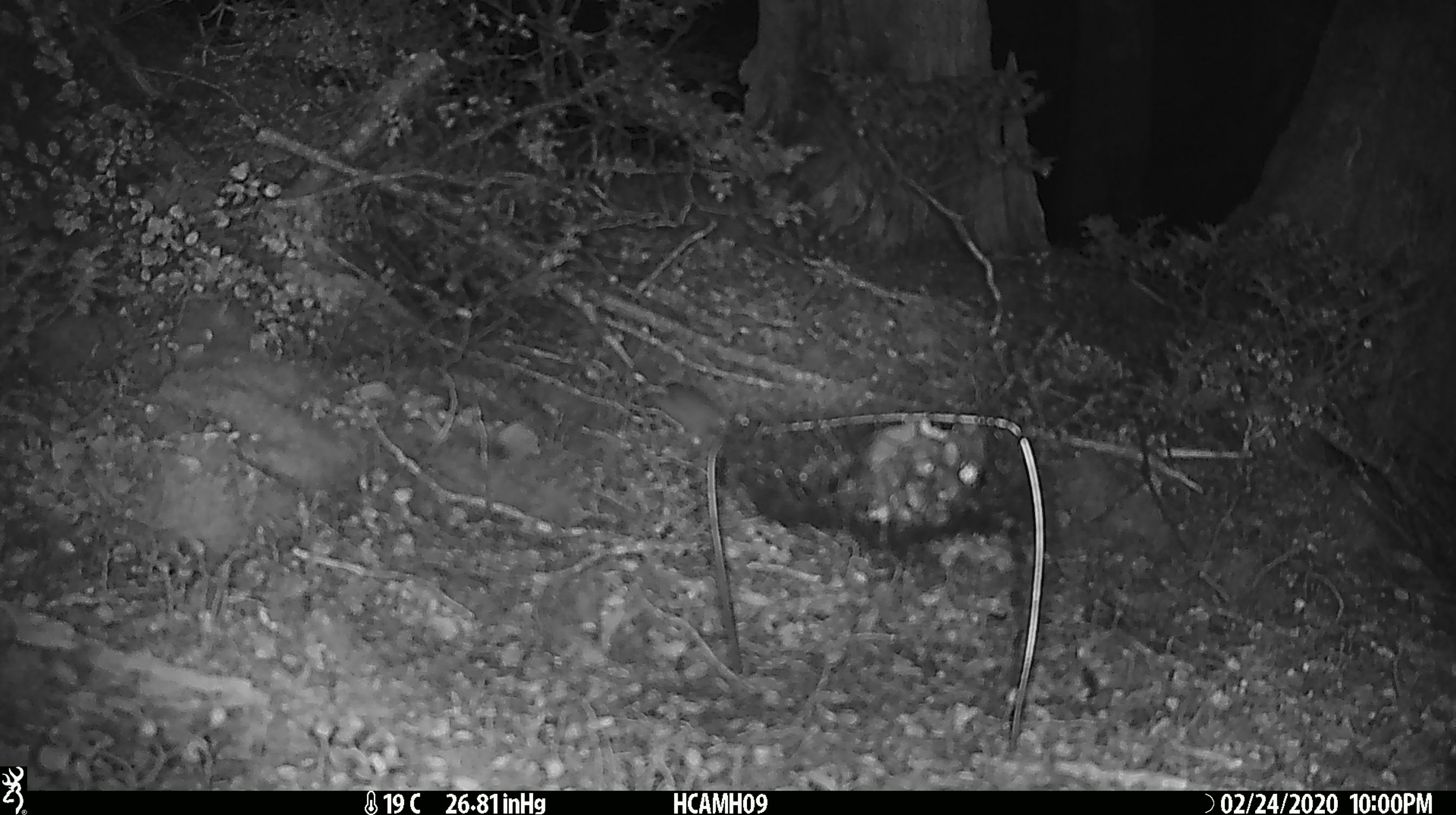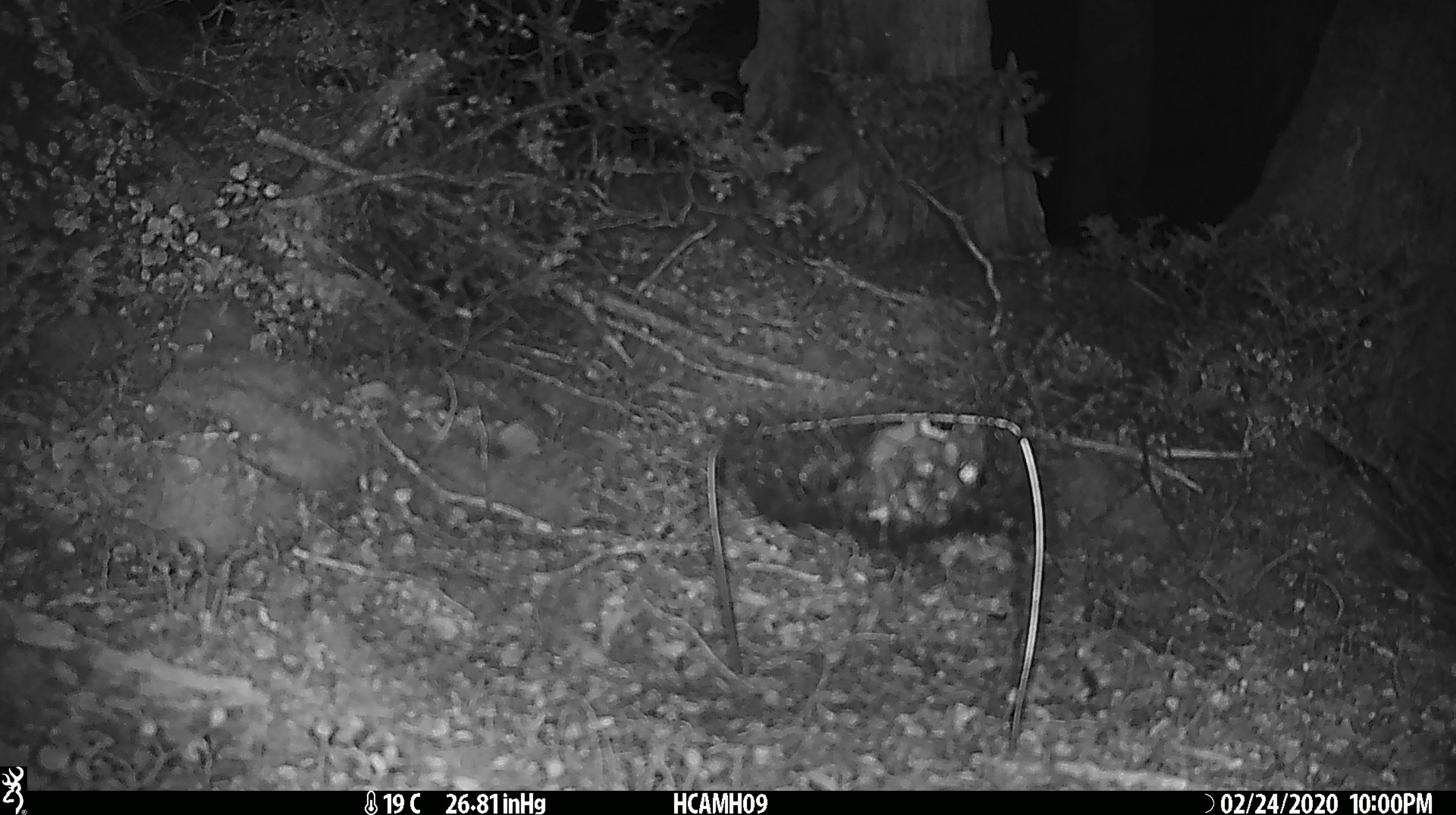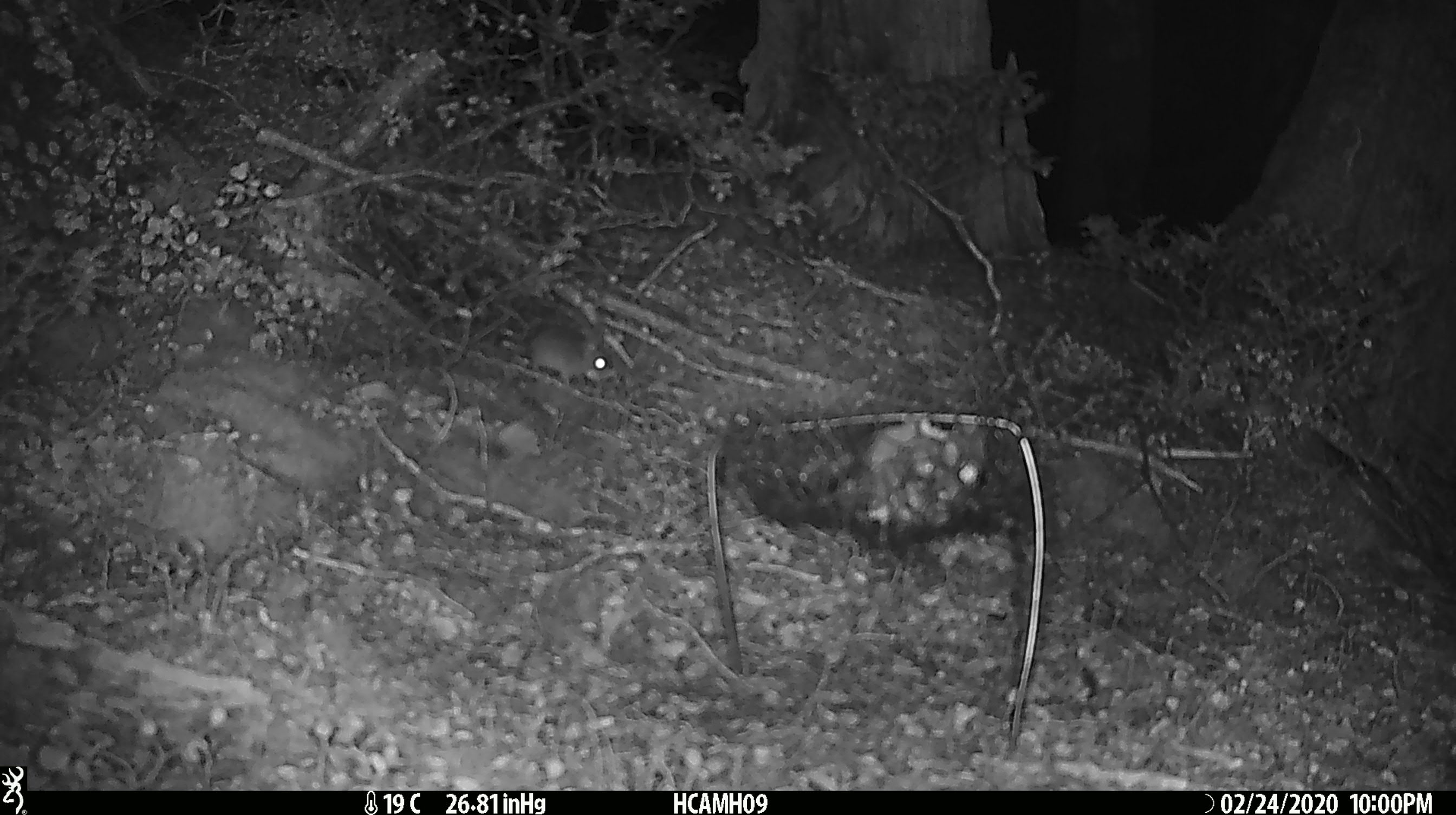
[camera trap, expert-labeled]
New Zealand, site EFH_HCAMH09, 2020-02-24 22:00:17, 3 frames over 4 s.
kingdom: Animalia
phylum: Chordata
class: Mammalia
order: Rodentia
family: Muridae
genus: Mus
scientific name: Mus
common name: mouse